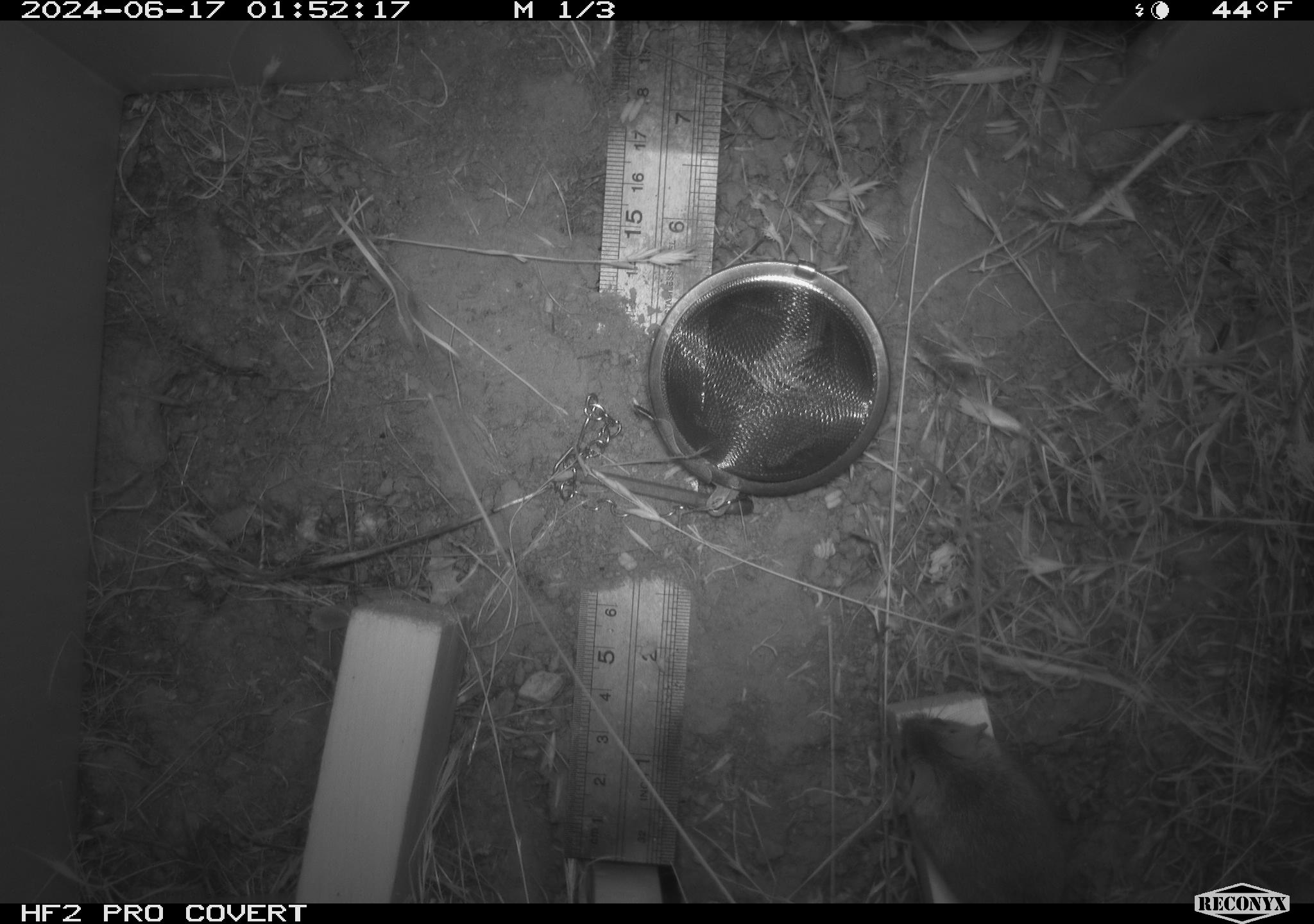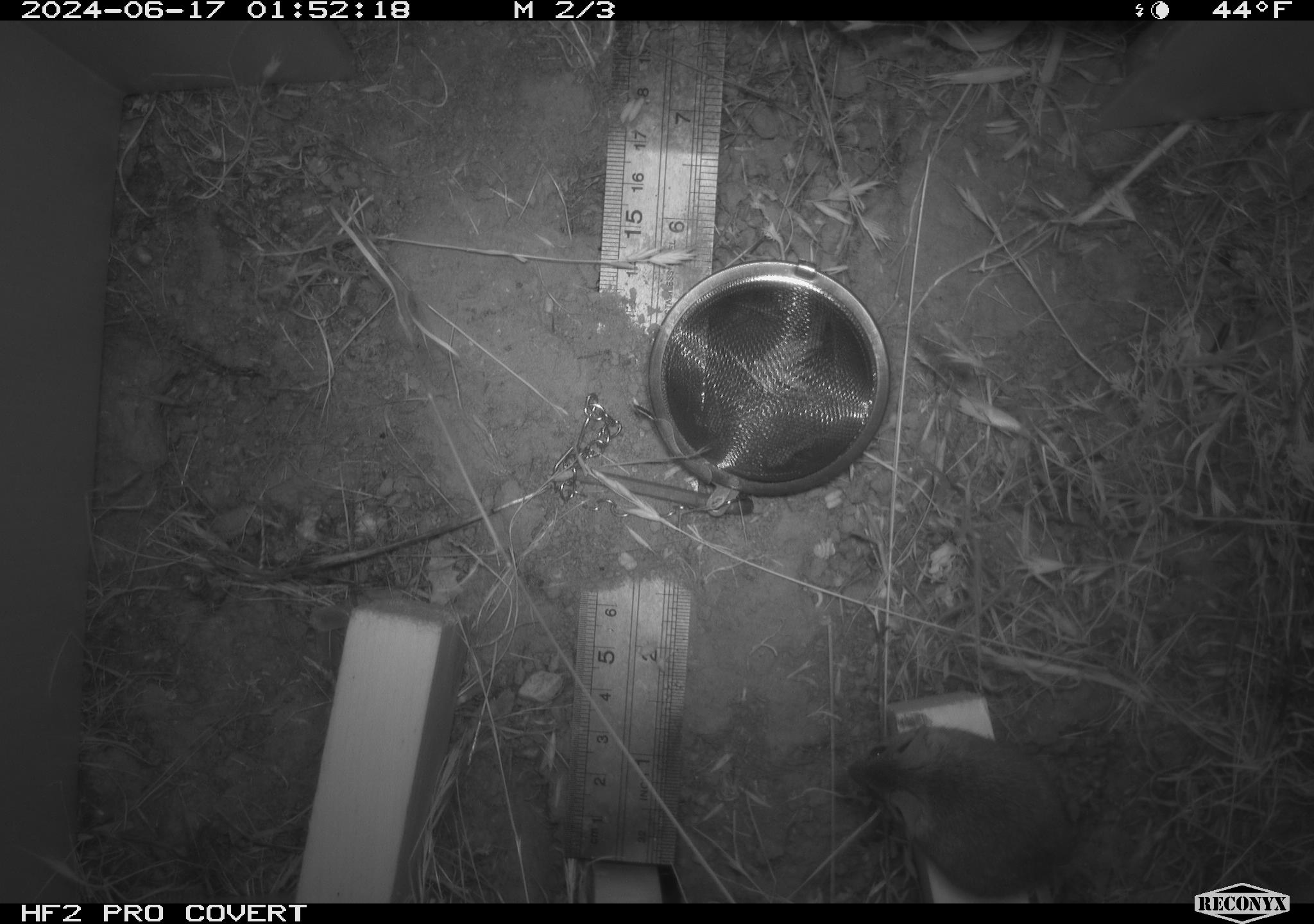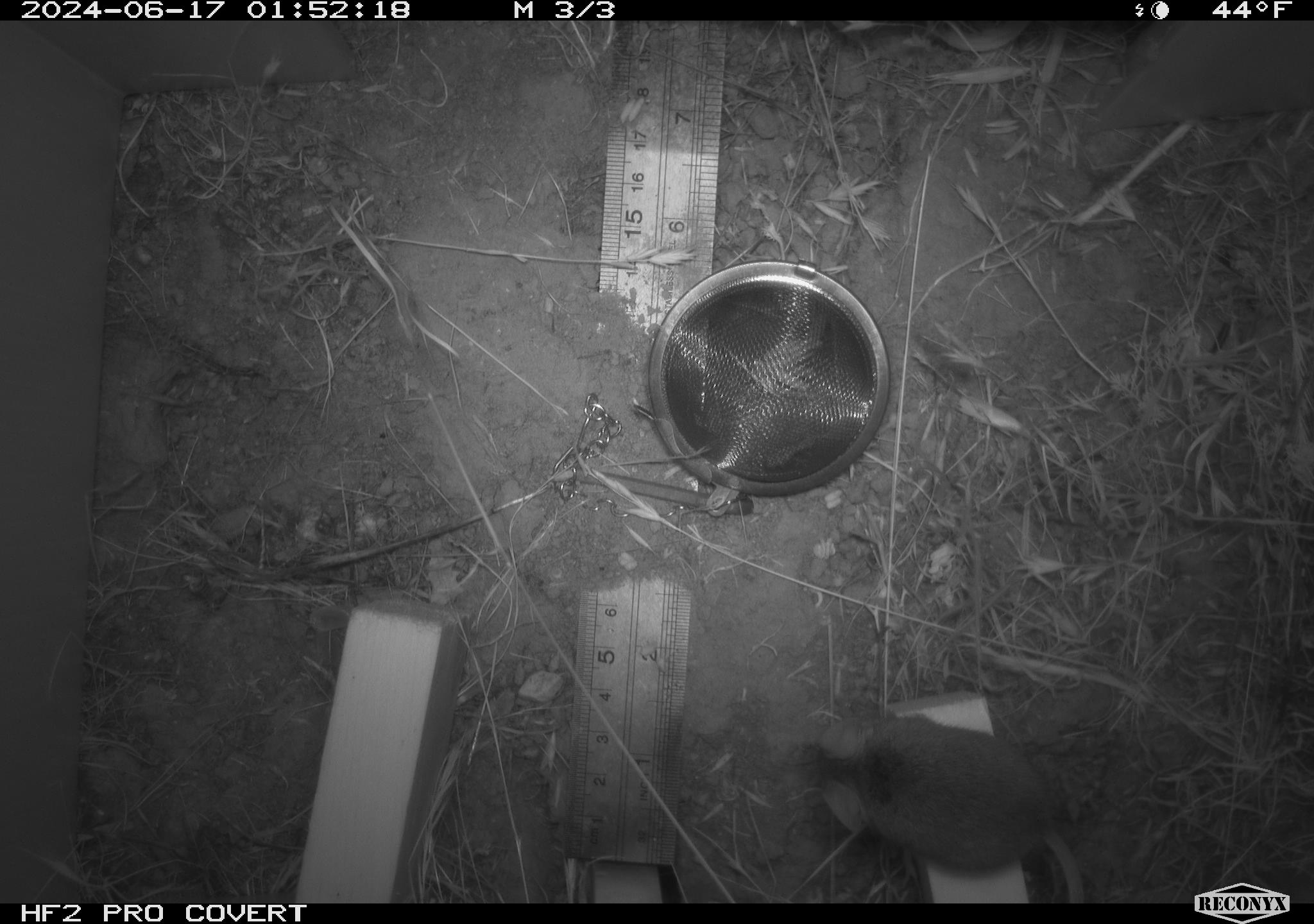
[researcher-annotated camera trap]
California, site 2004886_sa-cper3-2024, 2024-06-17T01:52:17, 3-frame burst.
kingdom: Animalia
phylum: Chordata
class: Mammalia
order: Rodentia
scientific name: Rodentia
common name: rodent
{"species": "rodent (Rodentia)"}